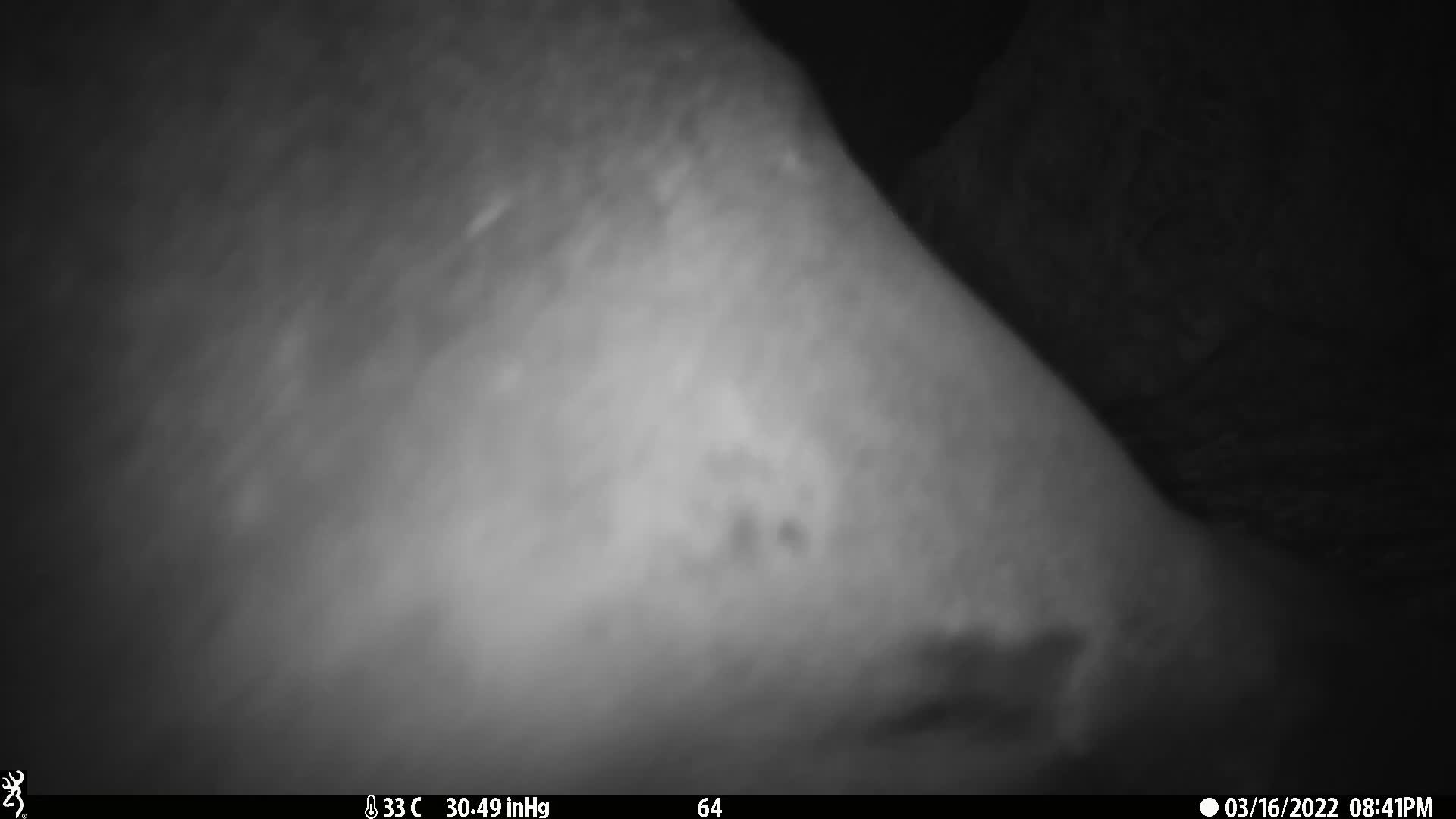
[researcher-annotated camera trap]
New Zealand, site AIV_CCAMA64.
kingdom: Animalia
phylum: Chordata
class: Mammalia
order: Carnivora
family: Otariidae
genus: Phocarctos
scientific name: Phocarctos hookeri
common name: new zealand sea lion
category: sealion